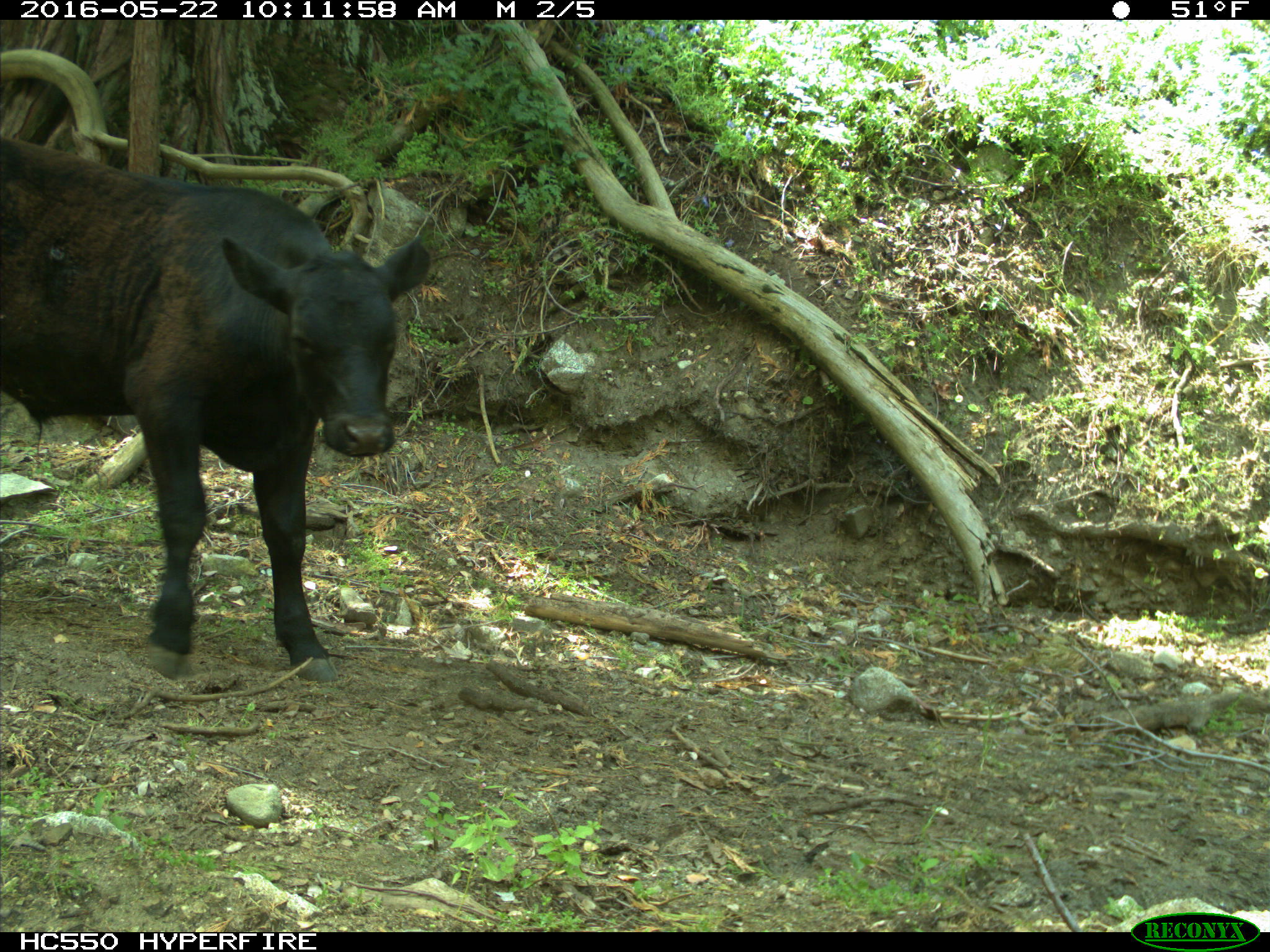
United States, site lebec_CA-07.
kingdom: Animalia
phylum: Chordata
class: Mammalia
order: Artiodactyla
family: Bovidae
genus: Bos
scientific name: Bos taurus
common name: domestic cow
Bos taurus (domestic cow).